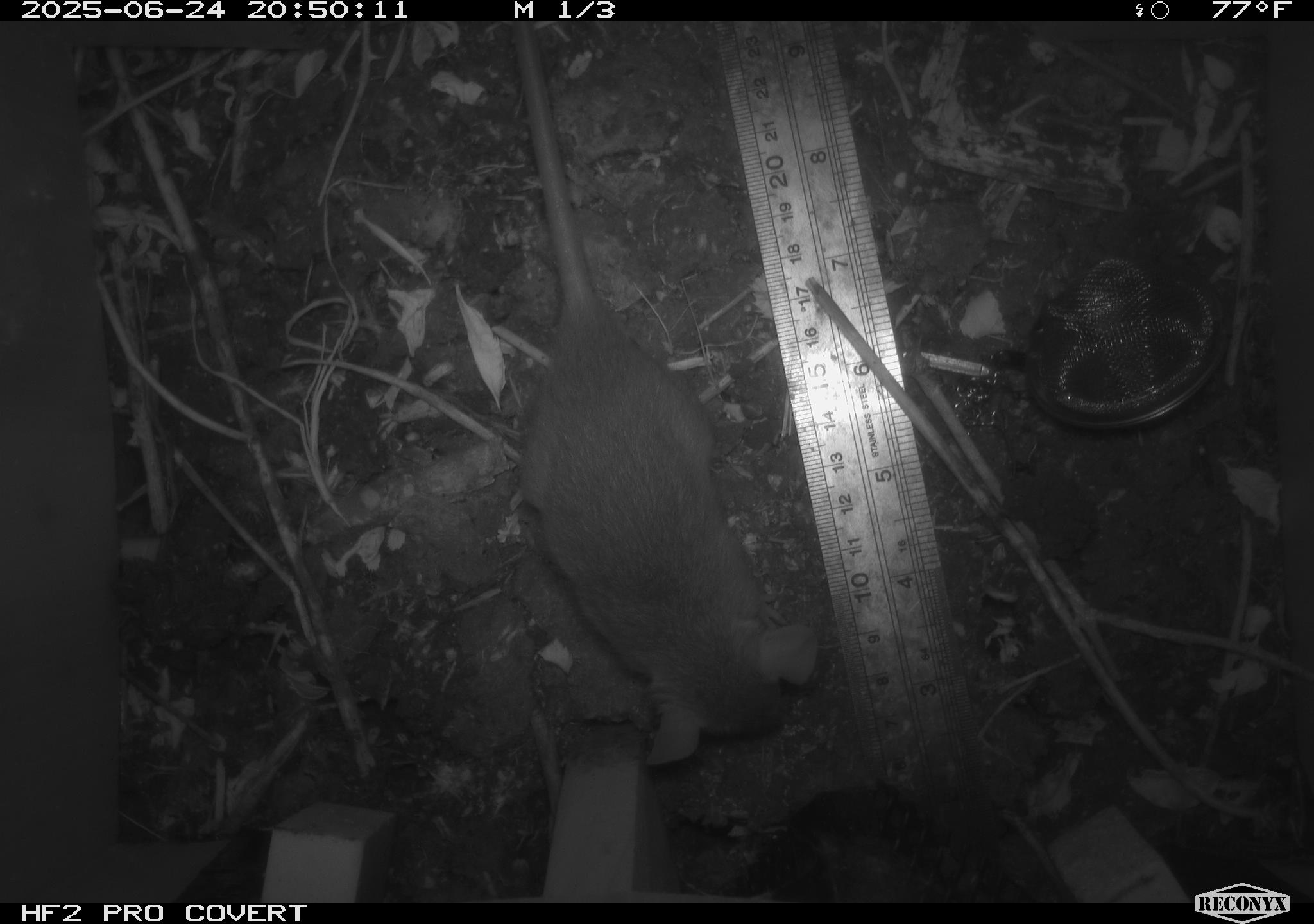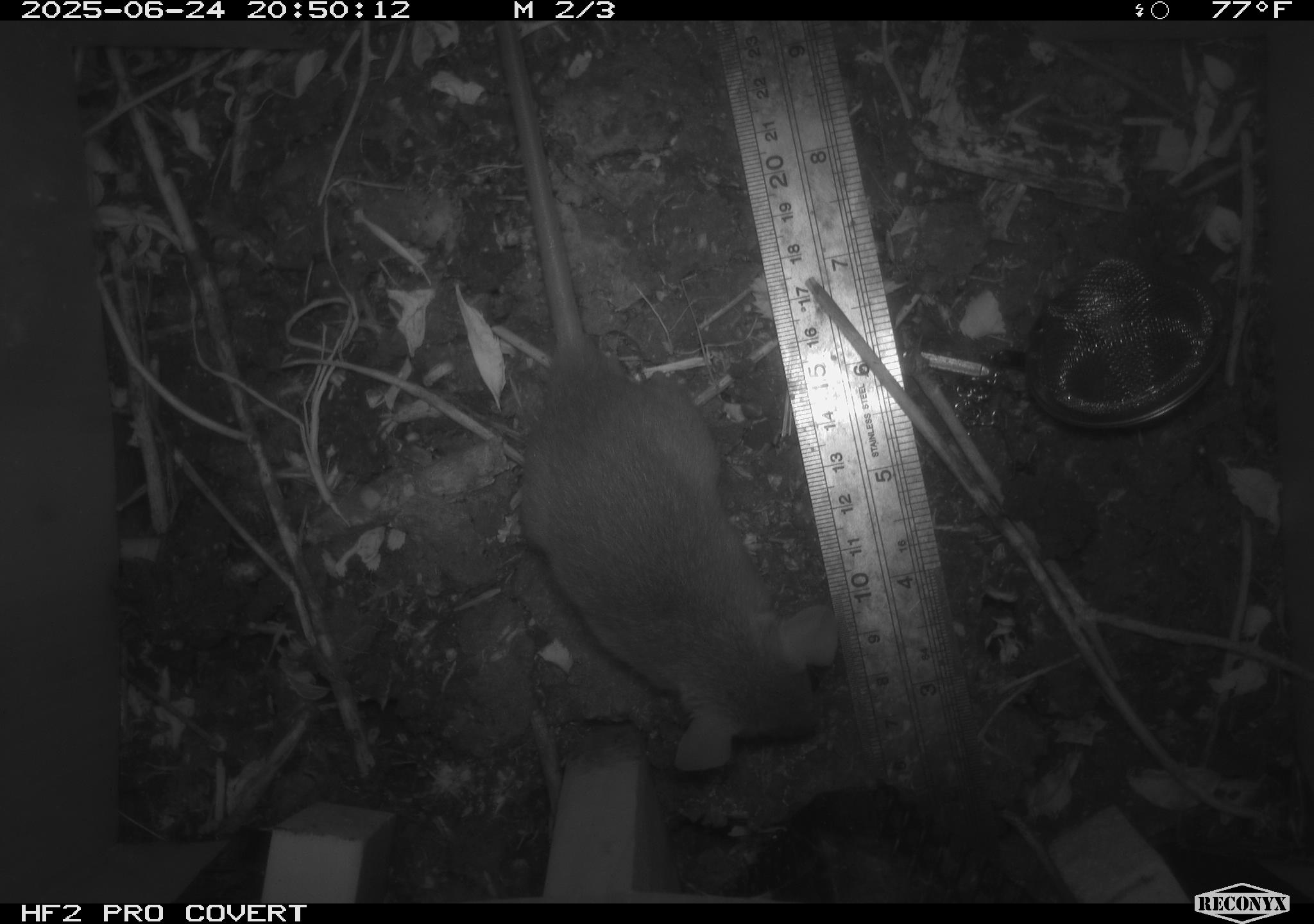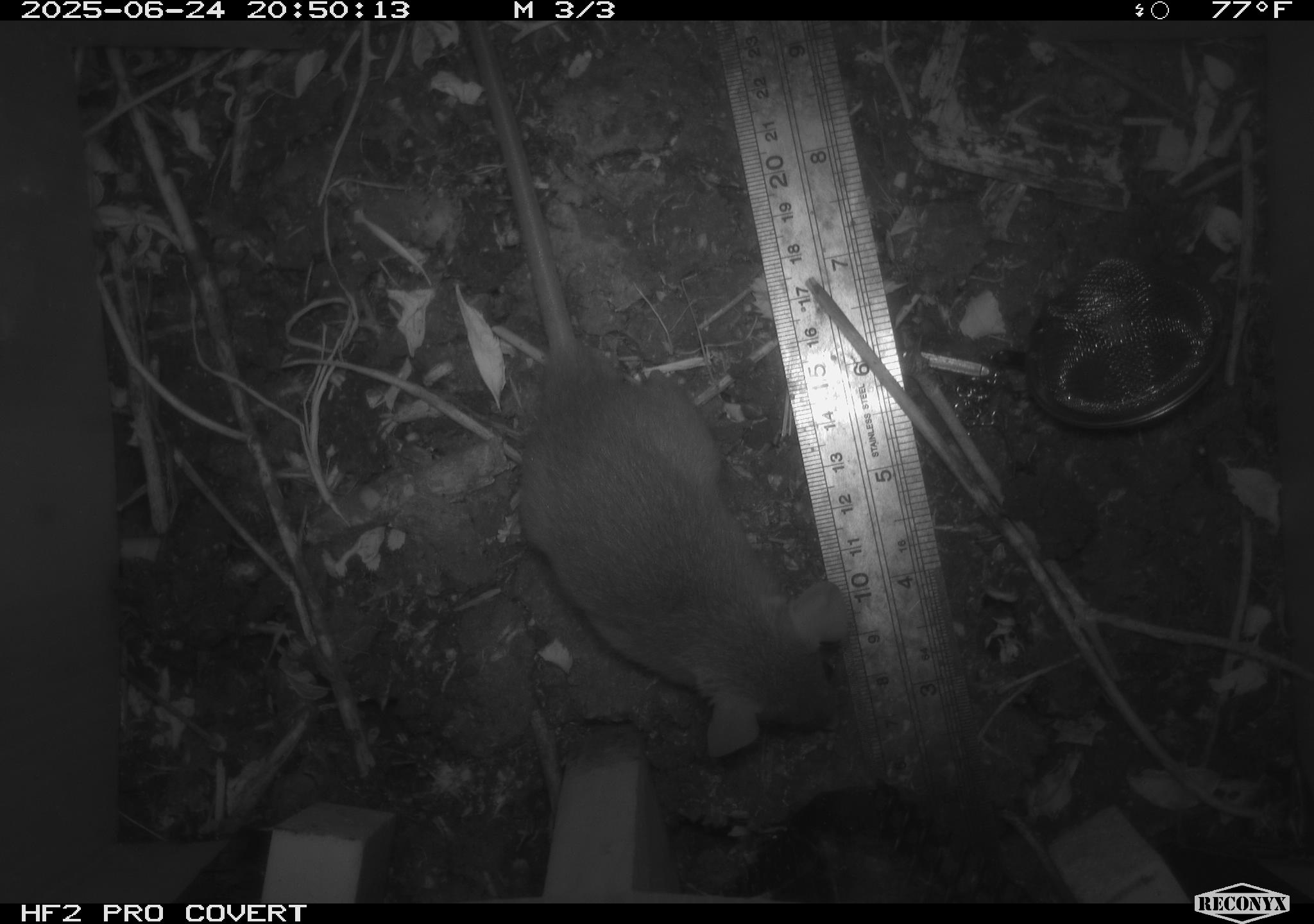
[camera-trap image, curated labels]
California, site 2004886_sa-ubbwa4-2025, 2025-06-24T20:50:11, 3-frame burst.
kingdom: Animalia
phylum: Chordata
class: Mammalia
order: Rodentia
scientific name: Rodentia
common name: rodent